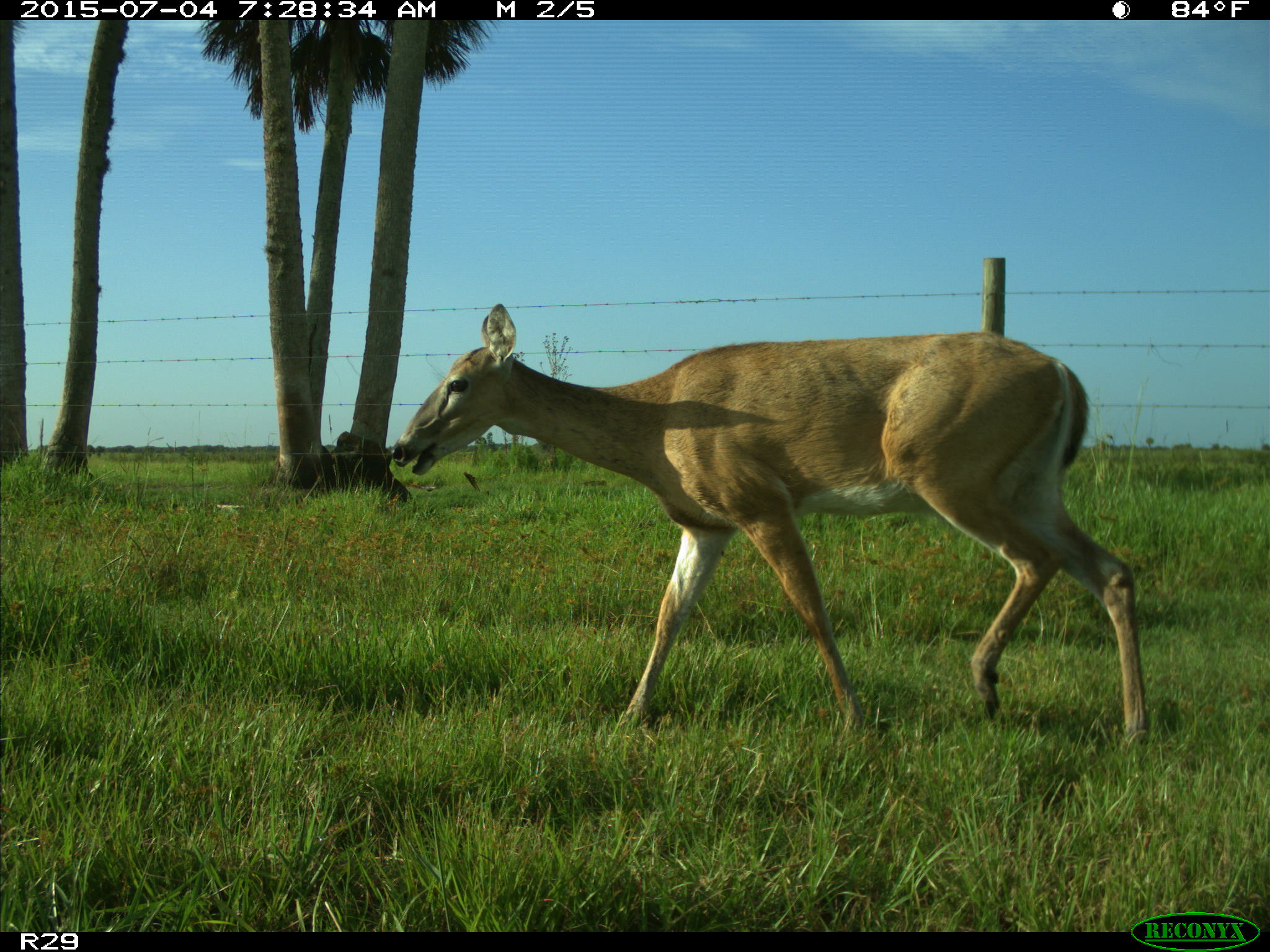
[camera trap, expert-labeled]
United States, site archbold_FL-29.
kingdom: Animalia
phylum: Chordata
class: Mammalia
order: Artiodactyla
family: Cervidae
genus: Odocoileus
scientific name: Odocoileus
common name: deer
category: unidentified deer